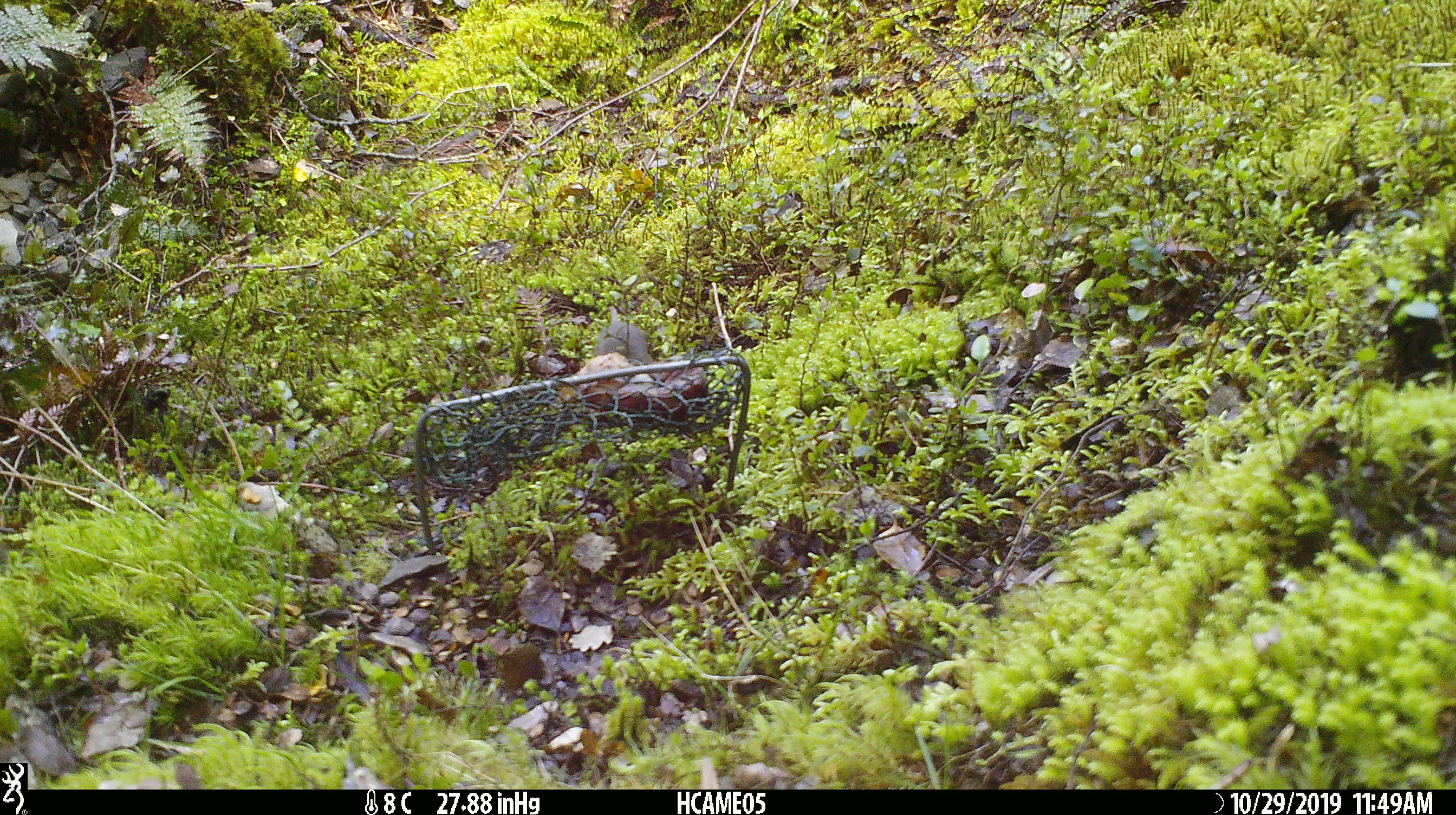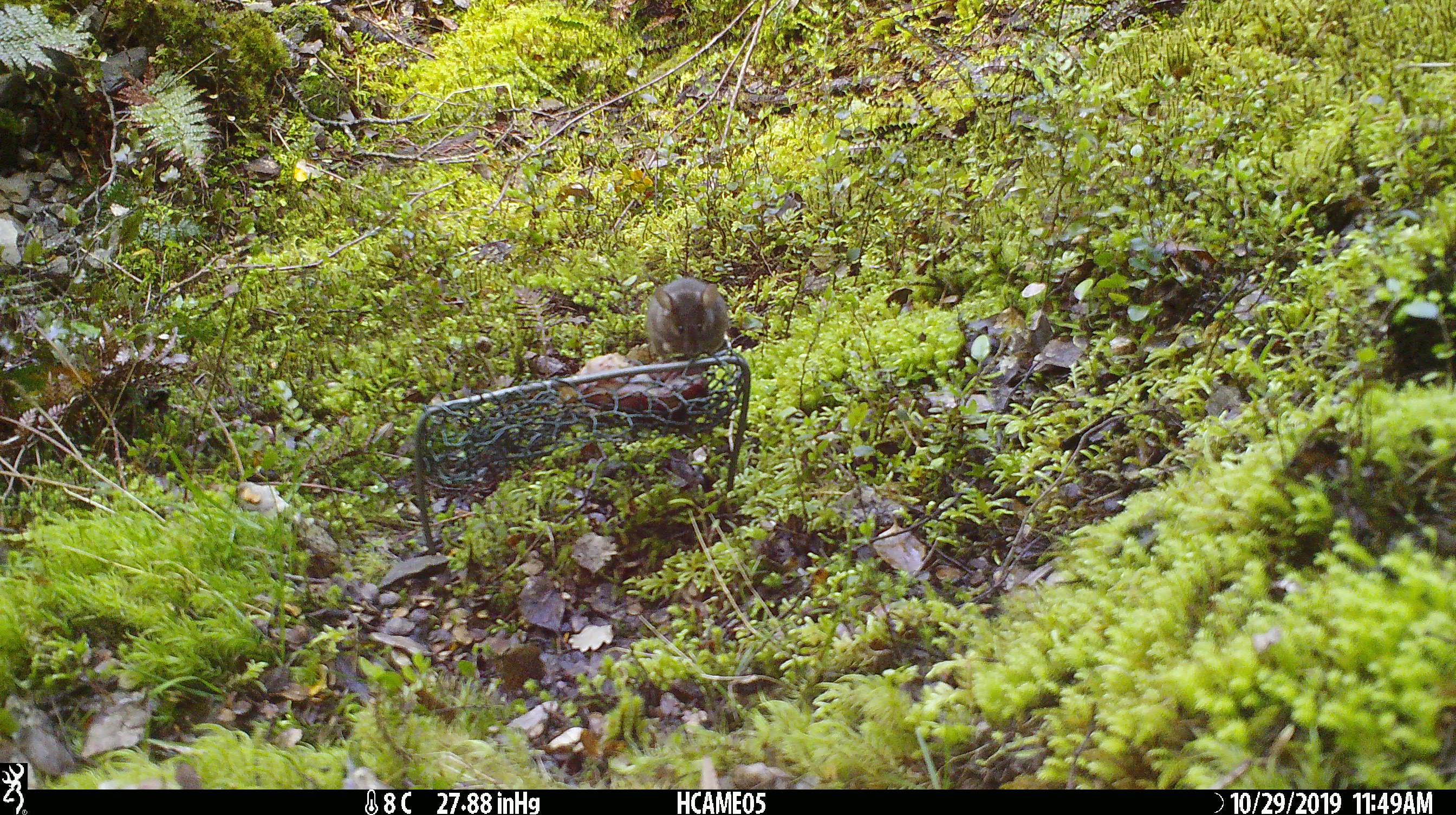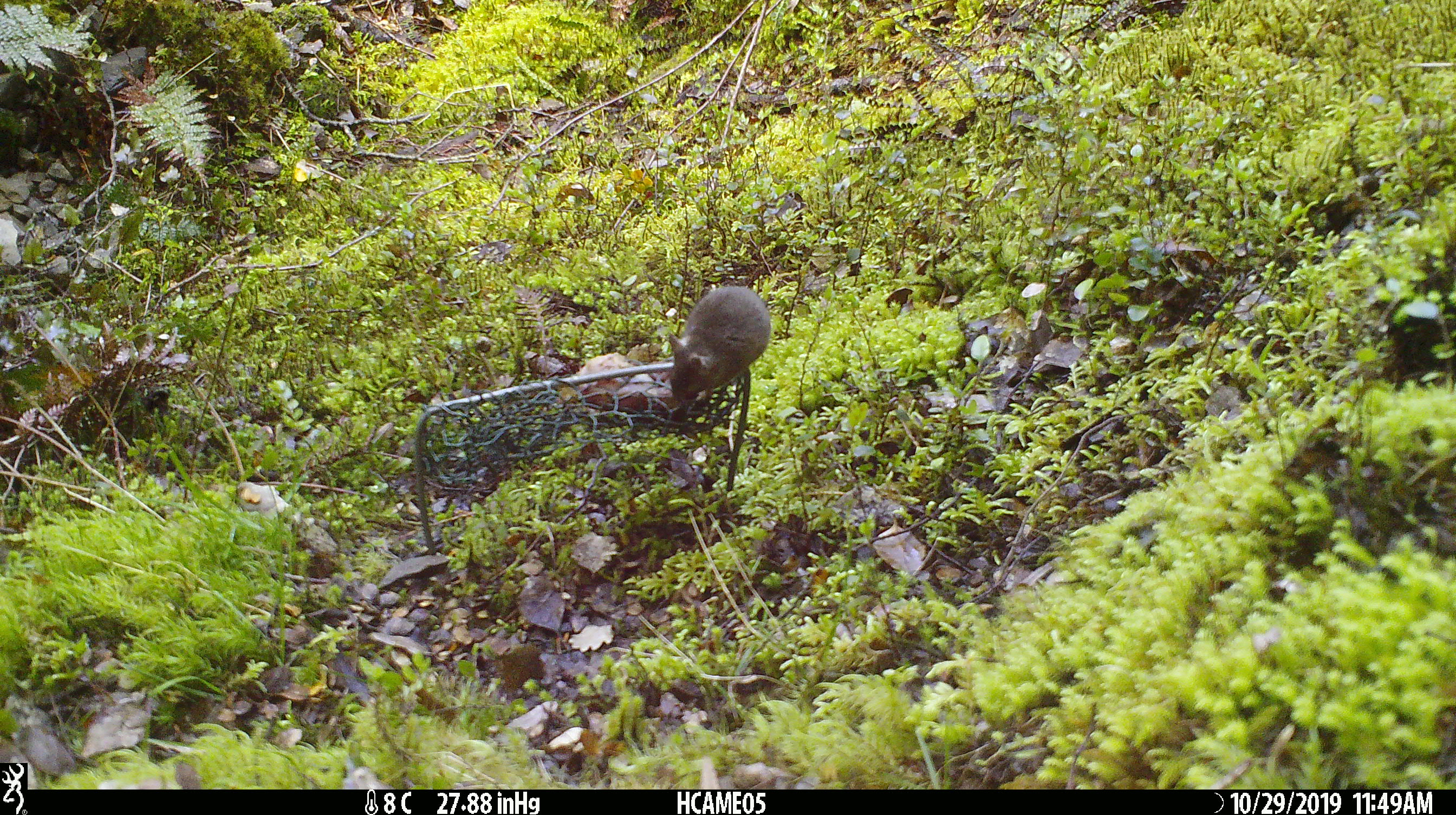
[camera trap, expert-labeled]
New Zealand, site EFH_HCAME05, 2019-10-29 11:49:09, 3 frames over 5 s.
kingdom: Animalia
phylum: Chordata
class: Mammalia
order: Rodentia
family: Muridae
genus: Mus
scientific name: Mus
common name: mouse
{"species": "mouse (Mus)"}